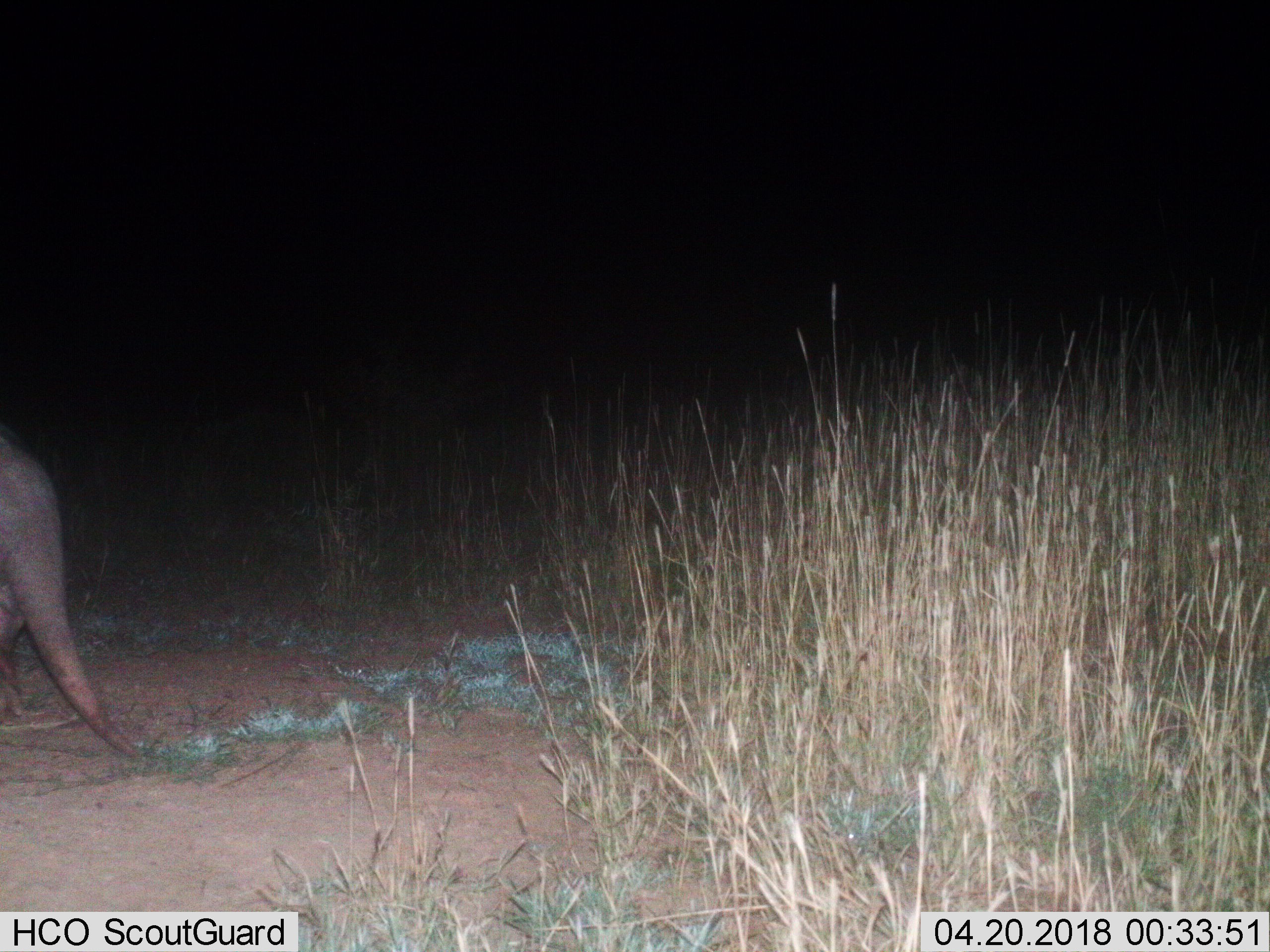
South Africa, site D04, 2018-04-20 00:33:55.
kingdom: Animalia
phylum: Chordata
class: Mammalia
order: Tubulidentata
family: Orycteropodidae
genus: Orycteropus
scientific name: Orycteropus afer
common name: aardvark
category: aardvarkantbear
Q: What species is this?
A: Aardvarkantbear (aardvark) (Orycteropus afer).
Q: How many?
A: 1.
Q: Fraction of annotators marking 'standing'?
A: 50%.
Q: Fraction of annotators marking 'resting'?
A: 0%.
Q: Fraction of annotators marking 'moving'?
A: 50%.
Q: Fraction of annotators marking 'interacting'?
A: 0%.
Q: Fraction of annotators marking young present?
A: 0%.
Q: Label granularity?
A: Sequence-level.